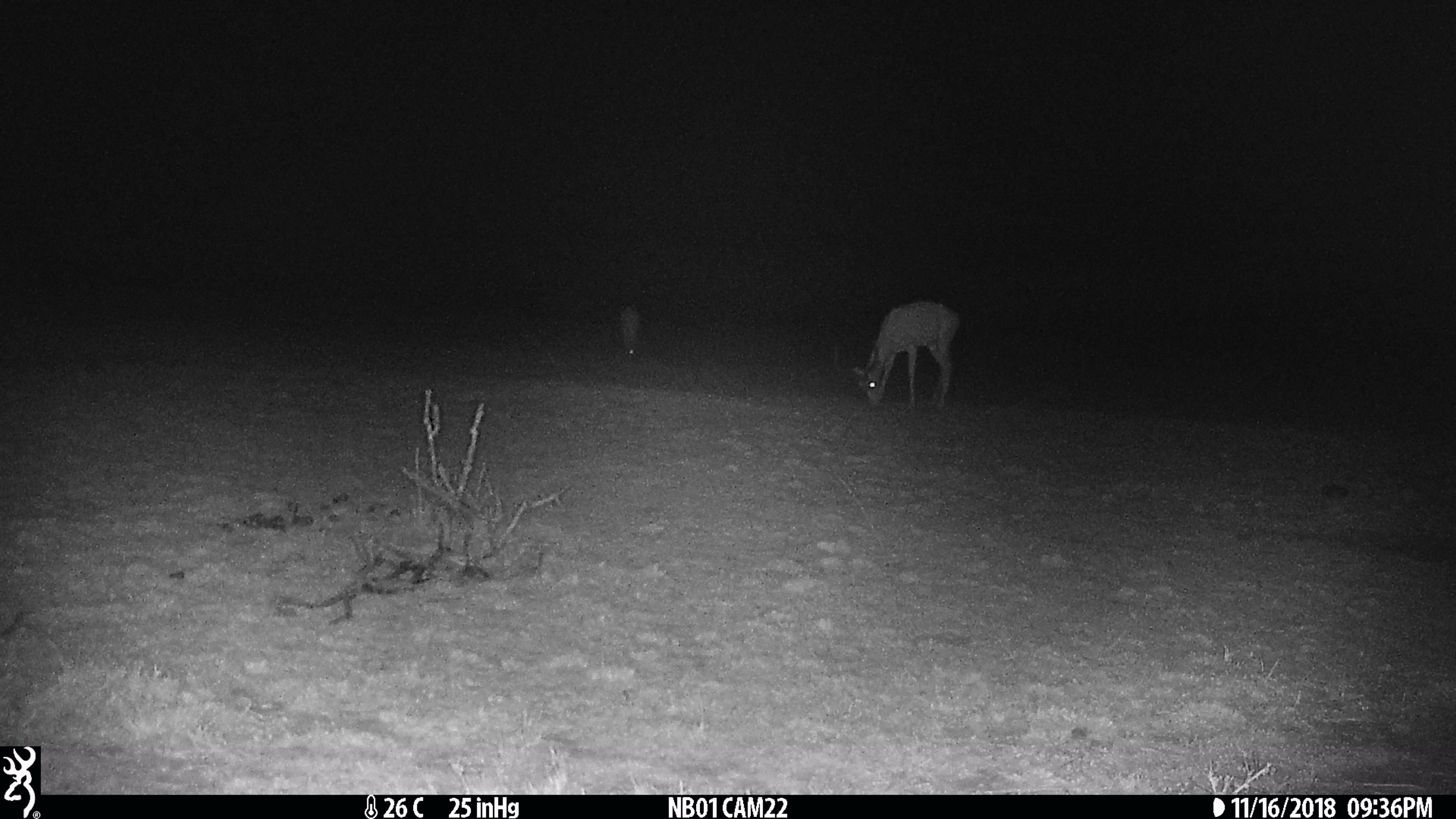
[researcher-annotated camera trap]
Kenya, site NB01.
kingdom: Animalia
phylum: Chordata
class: Mammalia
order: Artiodactyla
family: Bovidae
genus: Aepyceros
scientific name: Aepyceros melampus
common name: impala